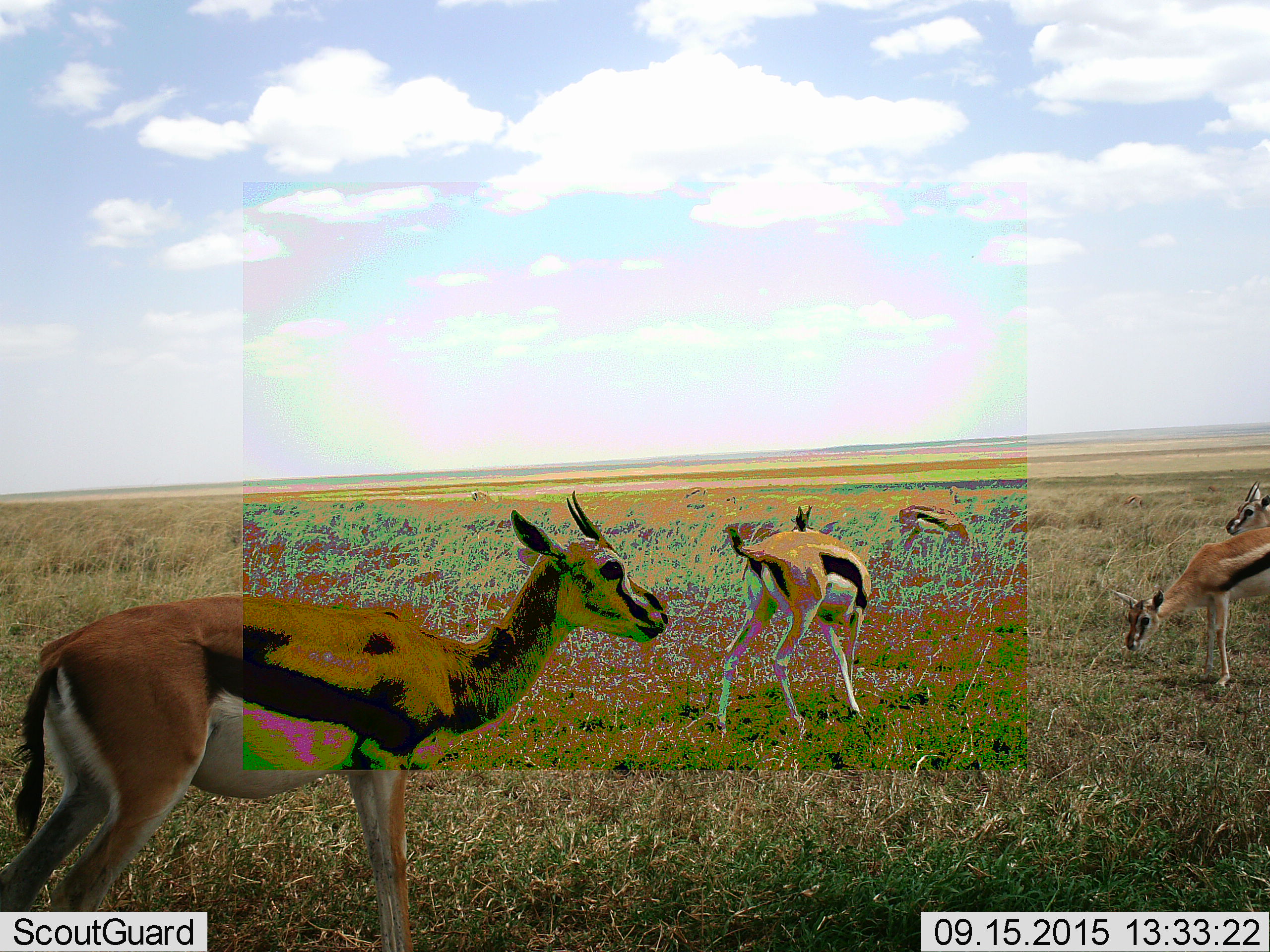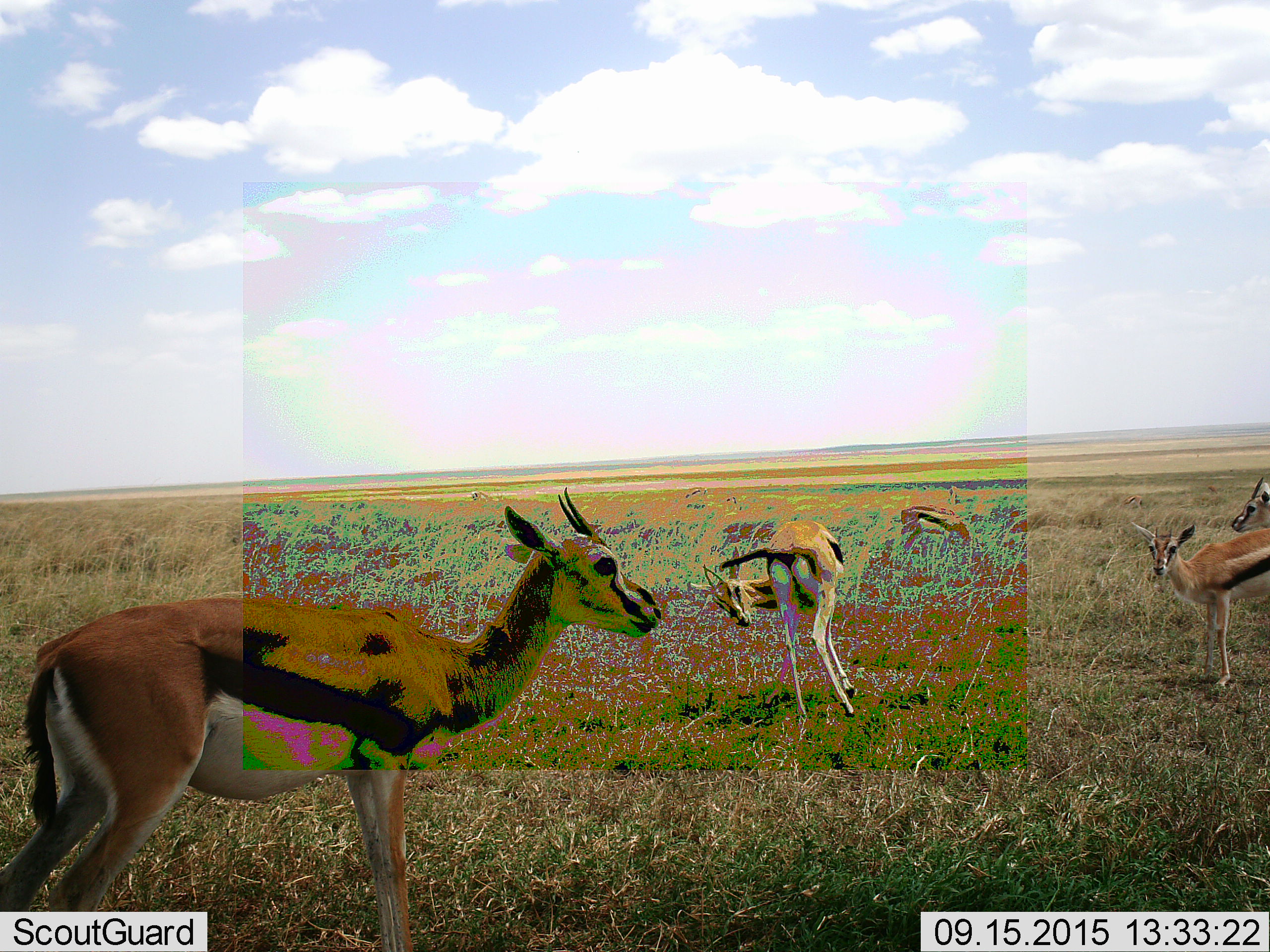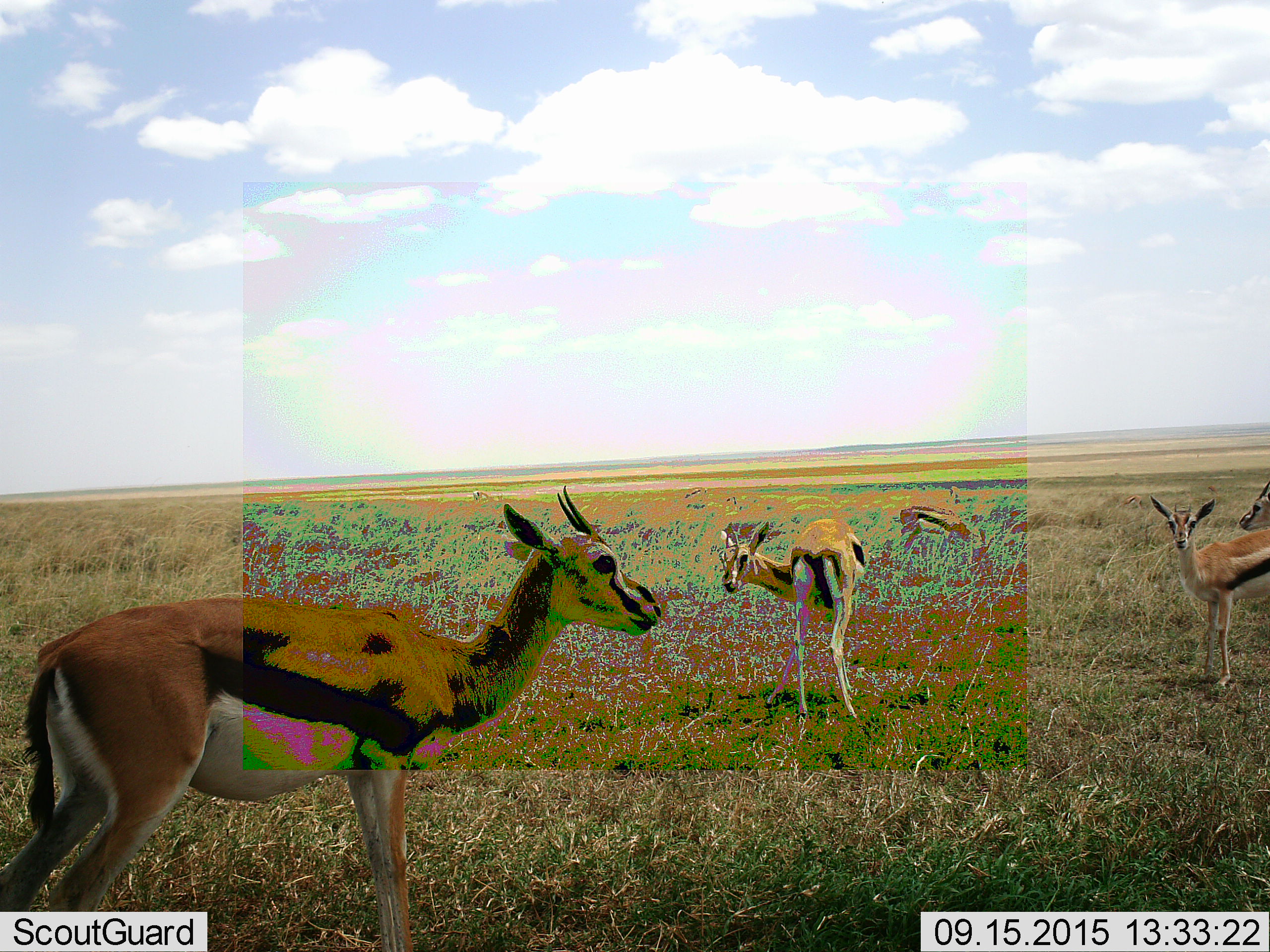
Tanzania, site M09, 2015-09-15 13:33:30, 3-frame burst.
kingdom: Animalia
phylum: Chordata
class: Mammalia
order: Artiodactyla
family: Bovidae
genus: Eudorcas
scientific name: Eudorcas thomsonii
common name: thomson's gazelle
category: gazellethomsons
Gazellethomsons (thomson's gazelle) (Eudorcas thomsonii), count 5. Behavior (volunteer vote fractions): standing 100%, resting 0%, moving 50%, interacting 0%. Young present (vote fraction): 0%. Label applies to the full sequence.